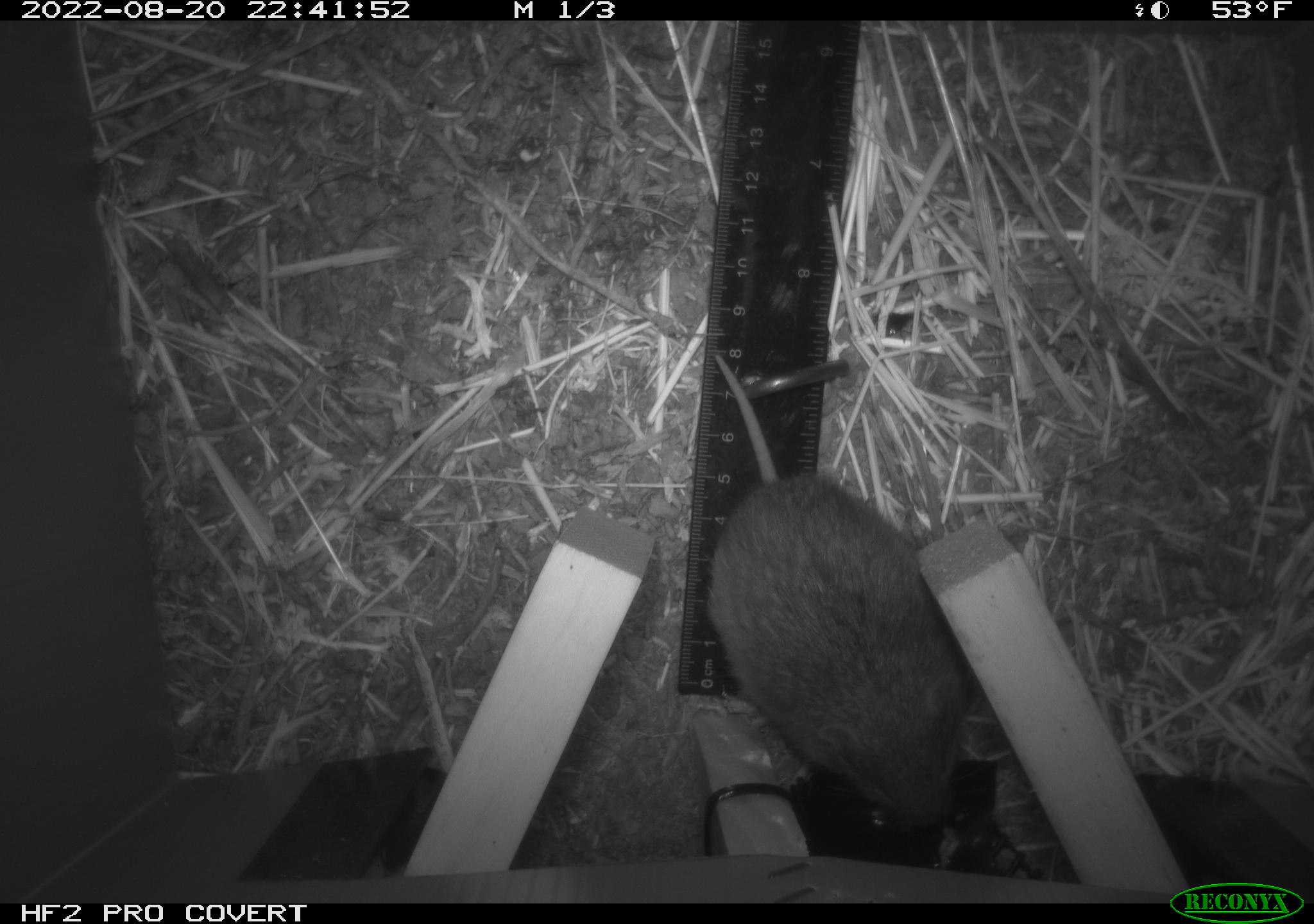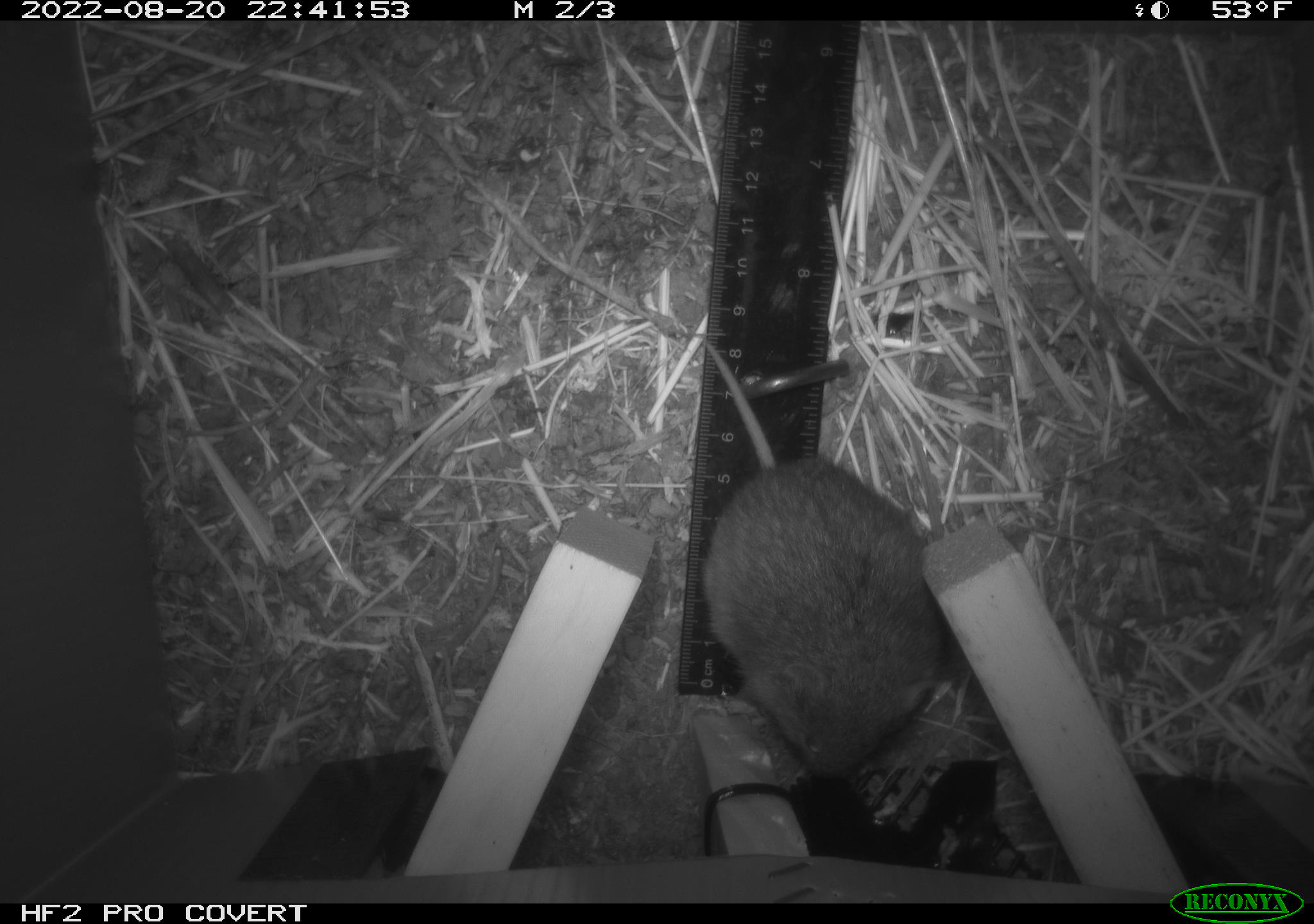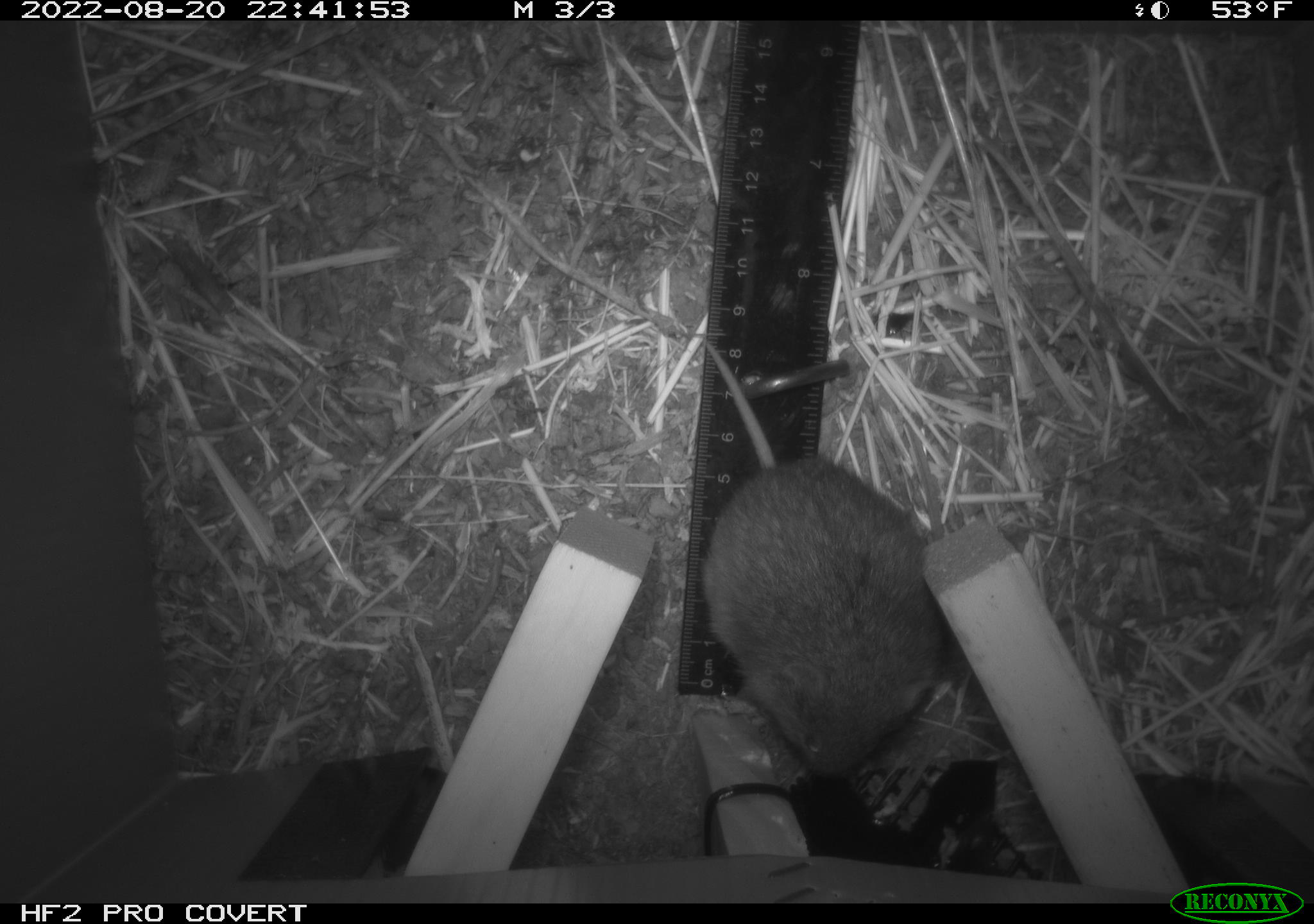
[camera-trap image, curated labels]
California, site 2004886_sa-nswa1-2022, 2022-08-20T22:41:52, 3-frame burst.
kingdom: Animalia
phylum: Chordata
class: Mammalia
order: Rodentia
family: Cricetidae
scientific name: Cricetidae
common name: hamsters, voles, lemmings, and allies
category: cricetidae family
Cricetidae family (hamsters, voles, lemmings, and allies) (Cricetidae).